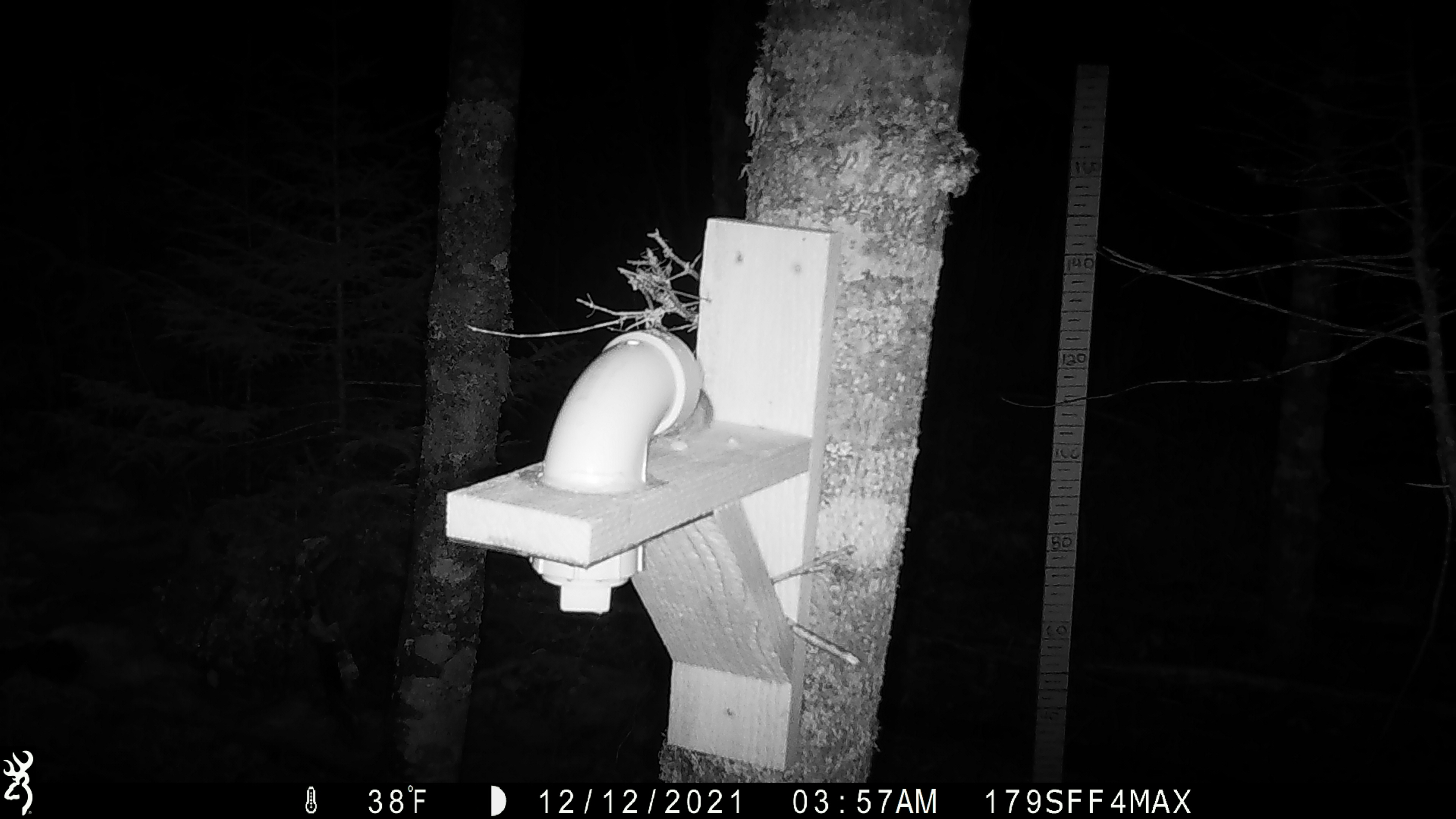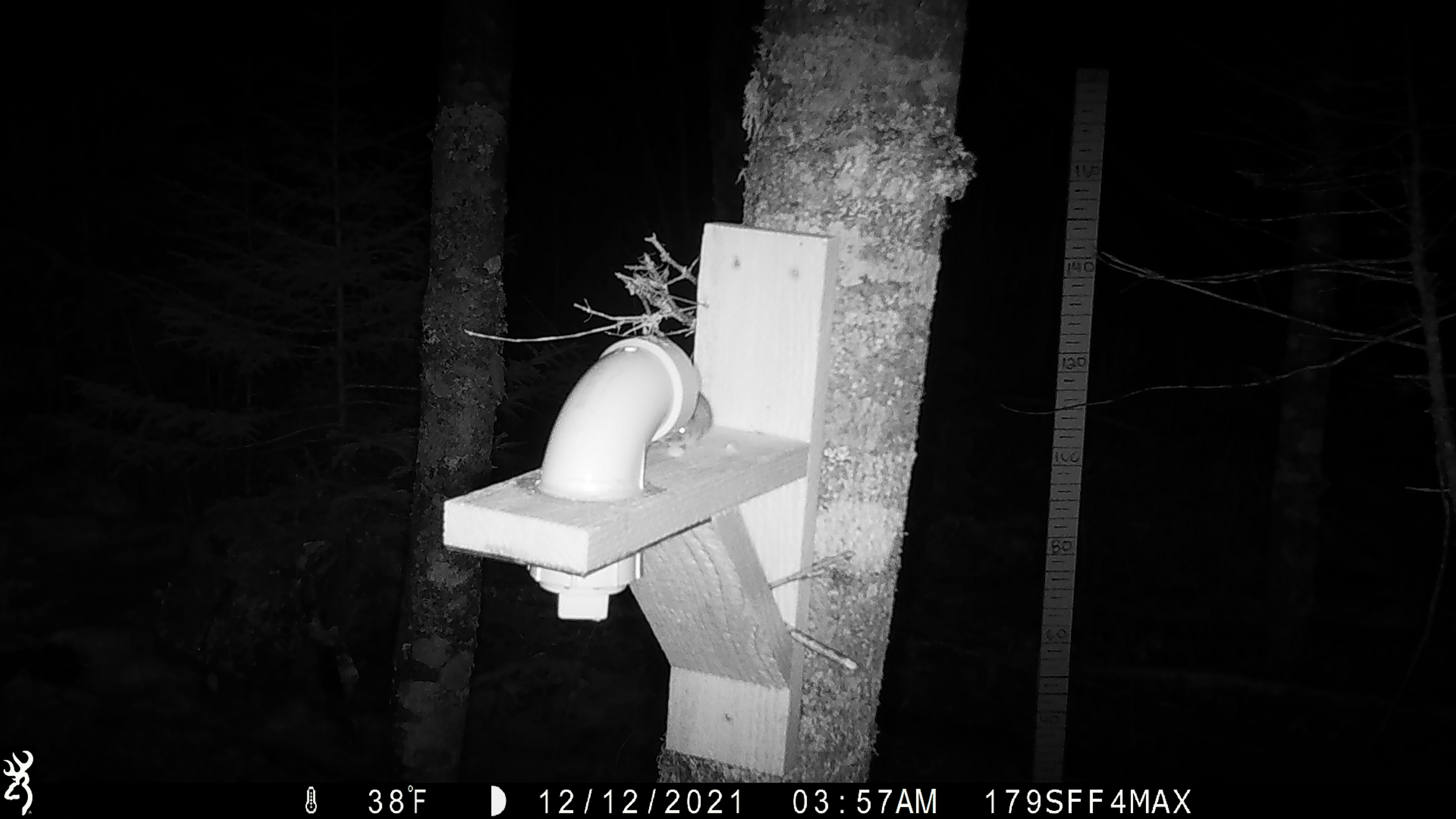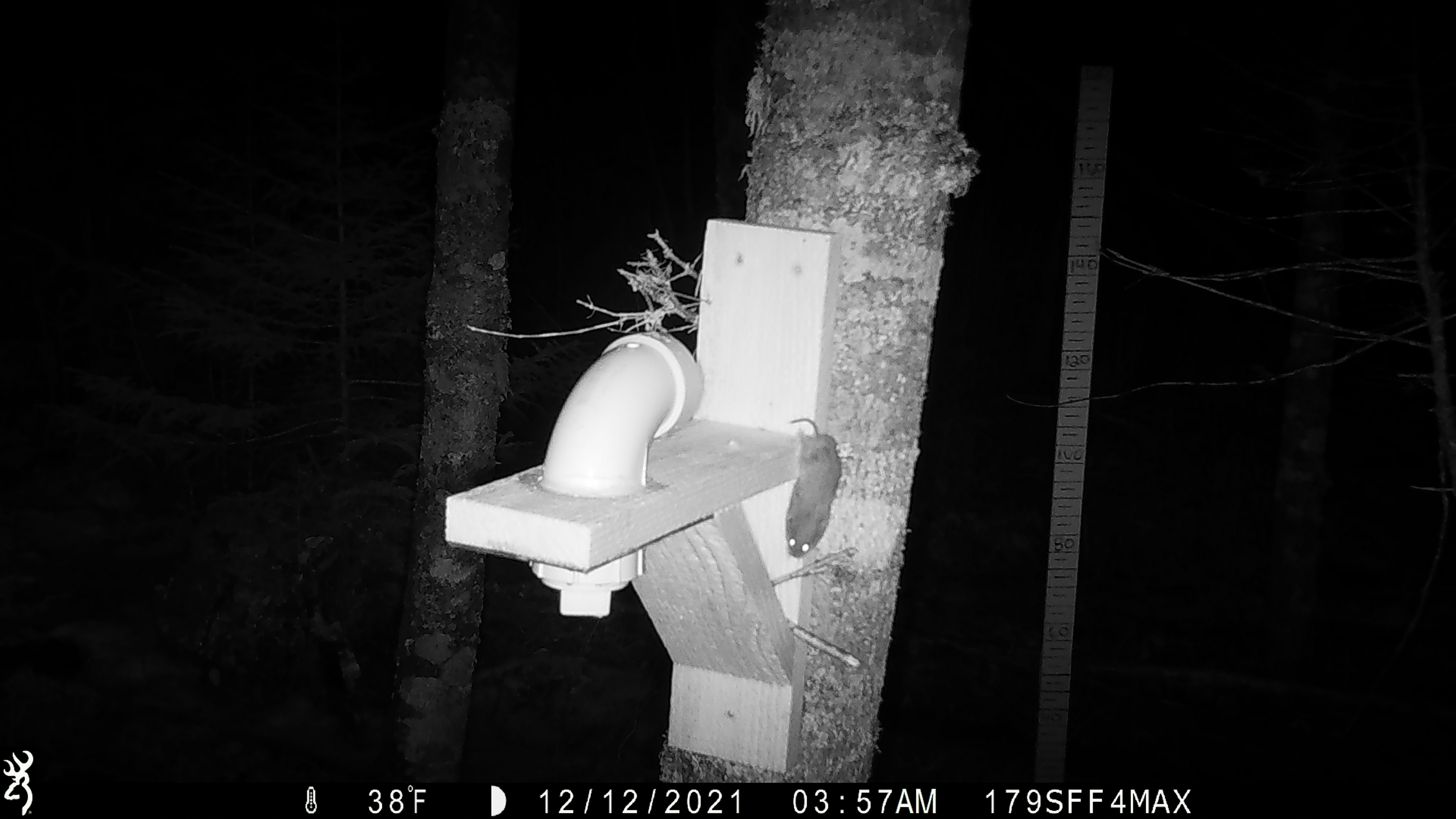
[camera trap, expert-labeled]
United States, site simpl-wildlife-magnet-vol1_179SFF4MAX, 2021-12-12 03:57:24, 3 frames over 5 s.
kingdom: Animalia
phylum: Chordata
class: Mammalia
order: Rodentia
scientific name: Rodentia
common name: mouse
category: mouse sp.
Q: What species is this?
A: Mouse sp. (mouse) (Rodentia).